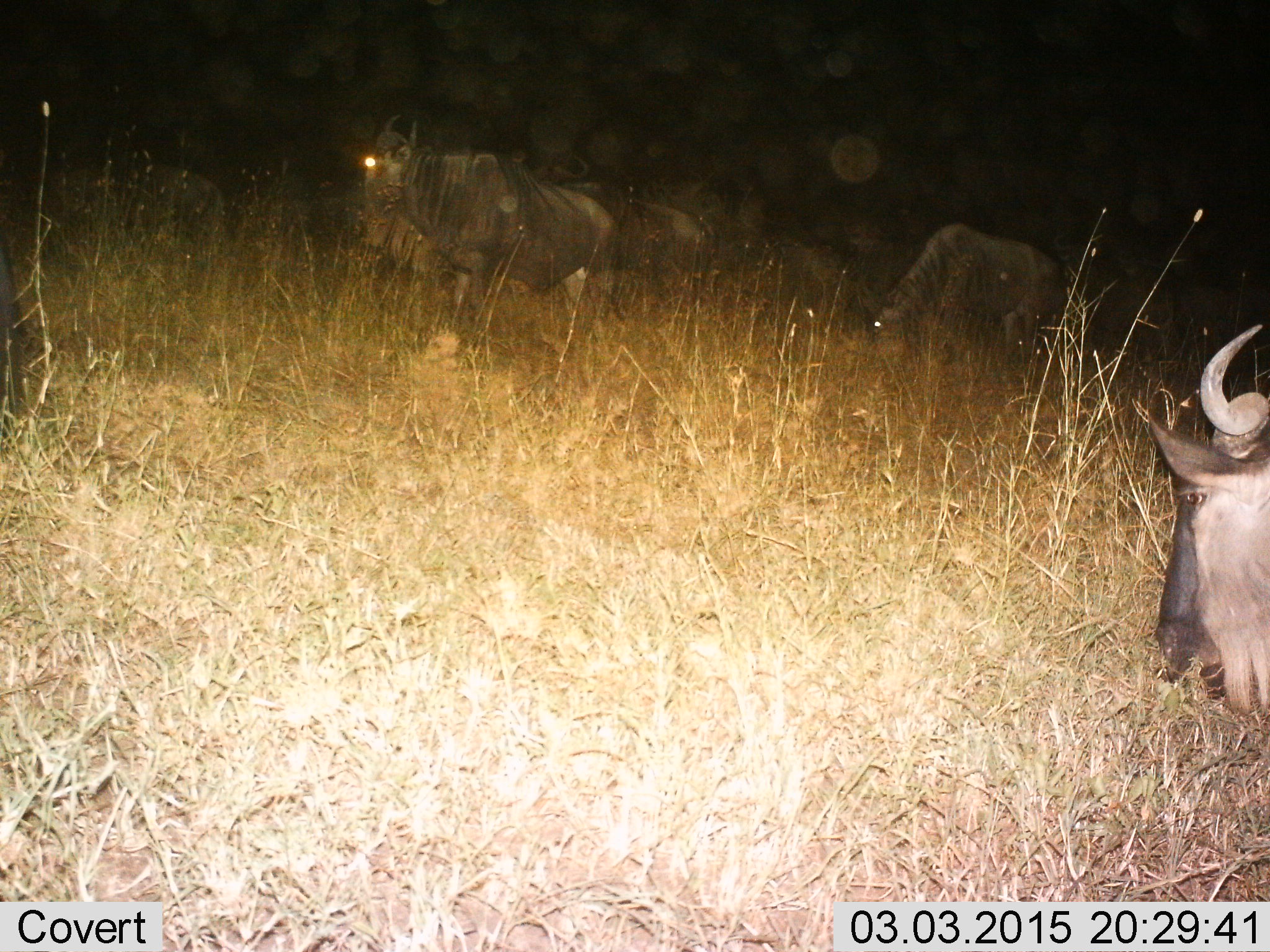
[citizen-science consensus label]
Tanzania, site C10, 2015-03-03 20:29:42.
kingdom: Animalia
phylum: Chordata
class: Mammalia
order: Artiodactyla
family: Bovidae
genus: Connochaetes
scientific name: Connochaetes taurinus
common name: blue wildebeest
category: wildebeest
Wildebeest (blue wildebeest) (Connochaetes taurinus), count 5. Behavior (volunteer vote fractions): standing 70%, resting 20%, moving 40%, interacting 0%. Young present (vote fraction): 0%. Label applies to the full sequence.